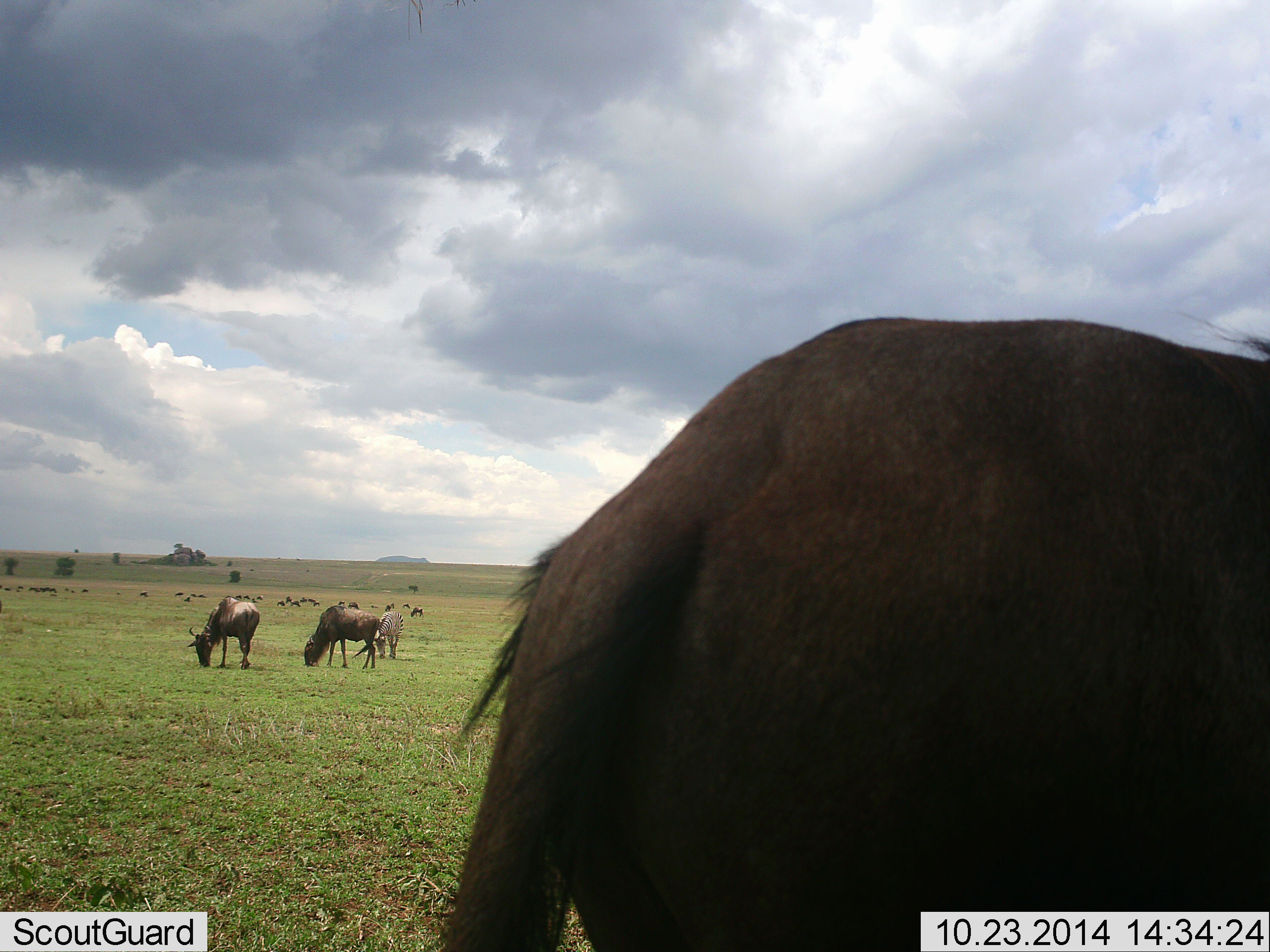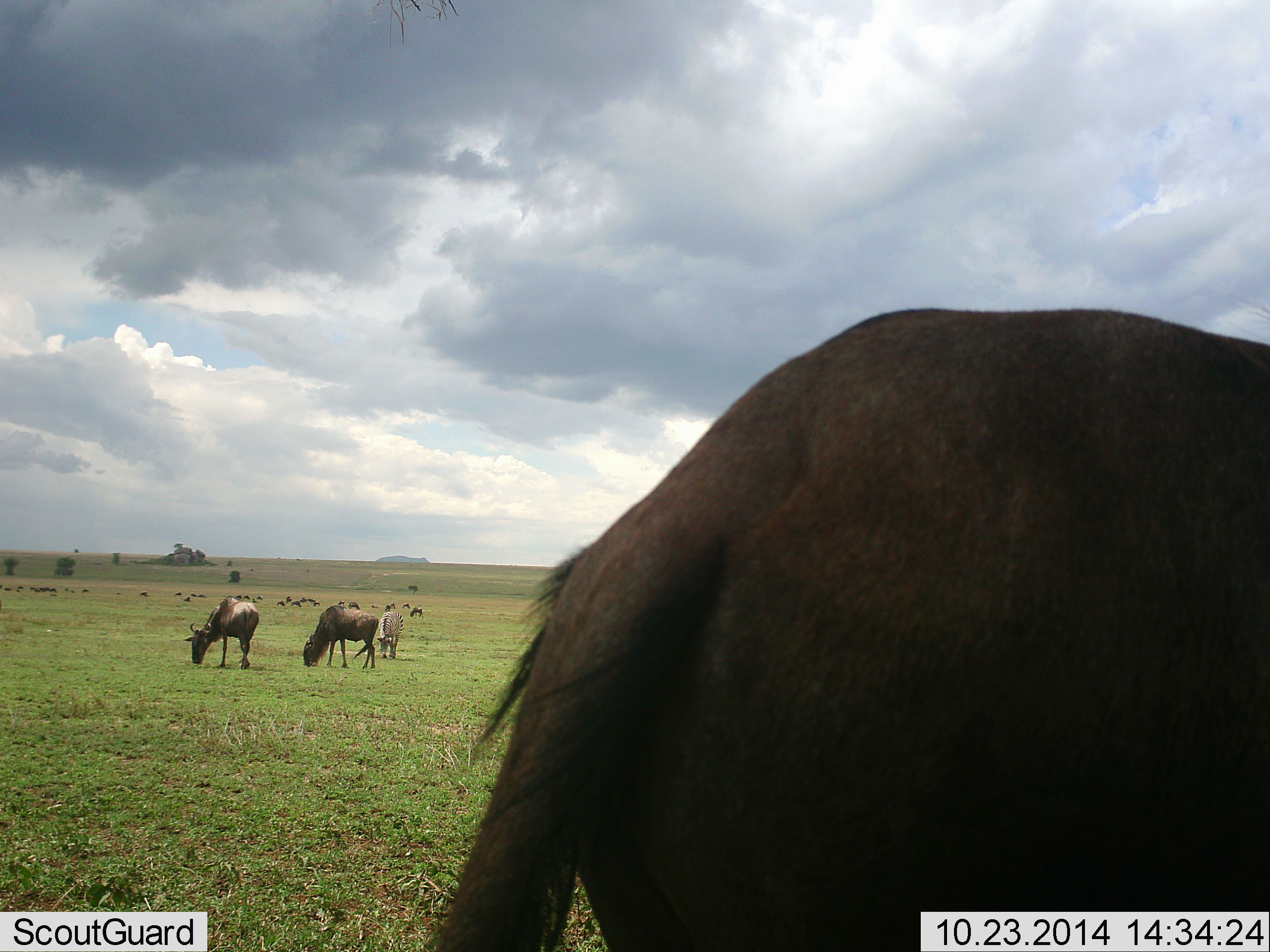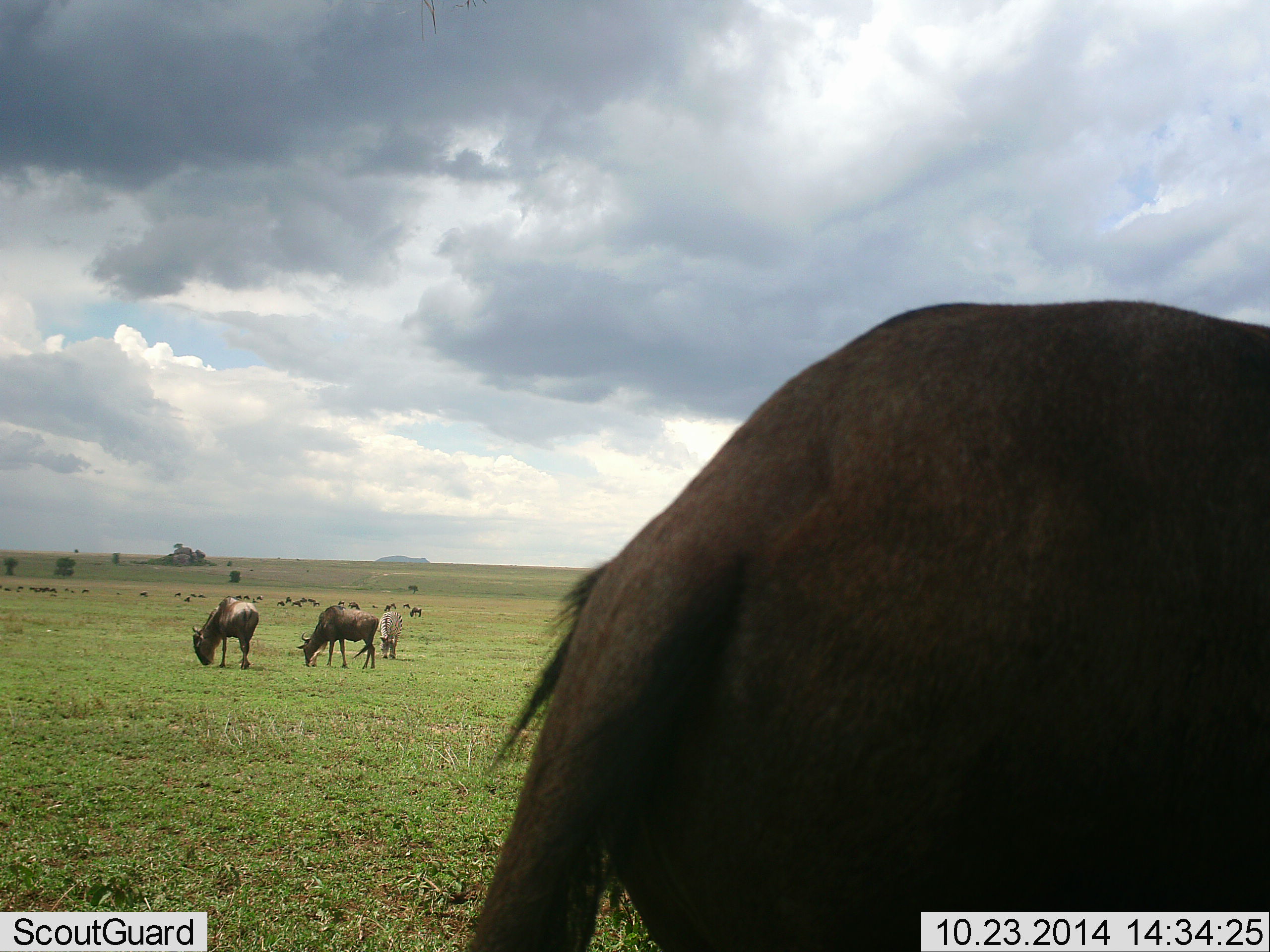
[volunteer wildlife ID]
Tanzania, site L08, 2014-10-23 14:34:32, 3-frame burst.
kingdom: Animalia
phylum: Chordata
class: Mammalia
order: Artiodactyla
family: Bovidae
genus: Connochaetes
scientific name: Connochaetes taurinus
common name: blue wildebeest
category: wildebeest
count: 11-50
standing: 36%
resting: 9%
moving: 9%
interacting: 0%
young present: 0%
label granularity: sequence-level